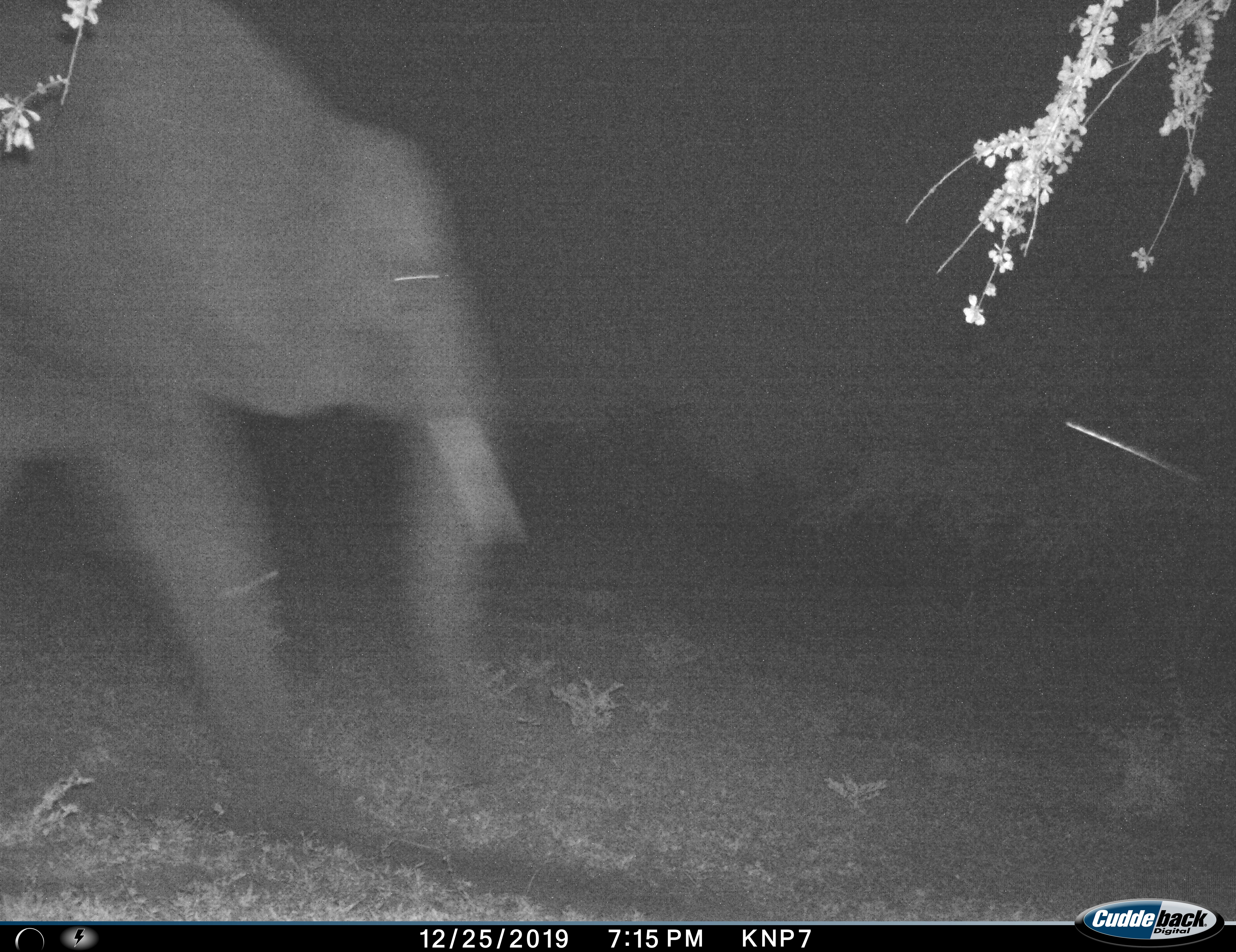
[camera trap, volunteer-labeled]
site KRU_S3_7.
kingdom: Animalia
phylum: Chordata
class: Mammalia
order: Proboscidea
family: Elephantidae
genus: Loxodonta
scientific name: Loxodonta africana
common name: african bush elephant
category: elephant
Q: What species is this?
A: Elephant (african bush elephant) (Loxodonta africana).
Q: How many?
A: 1.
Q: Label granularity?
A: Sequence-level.